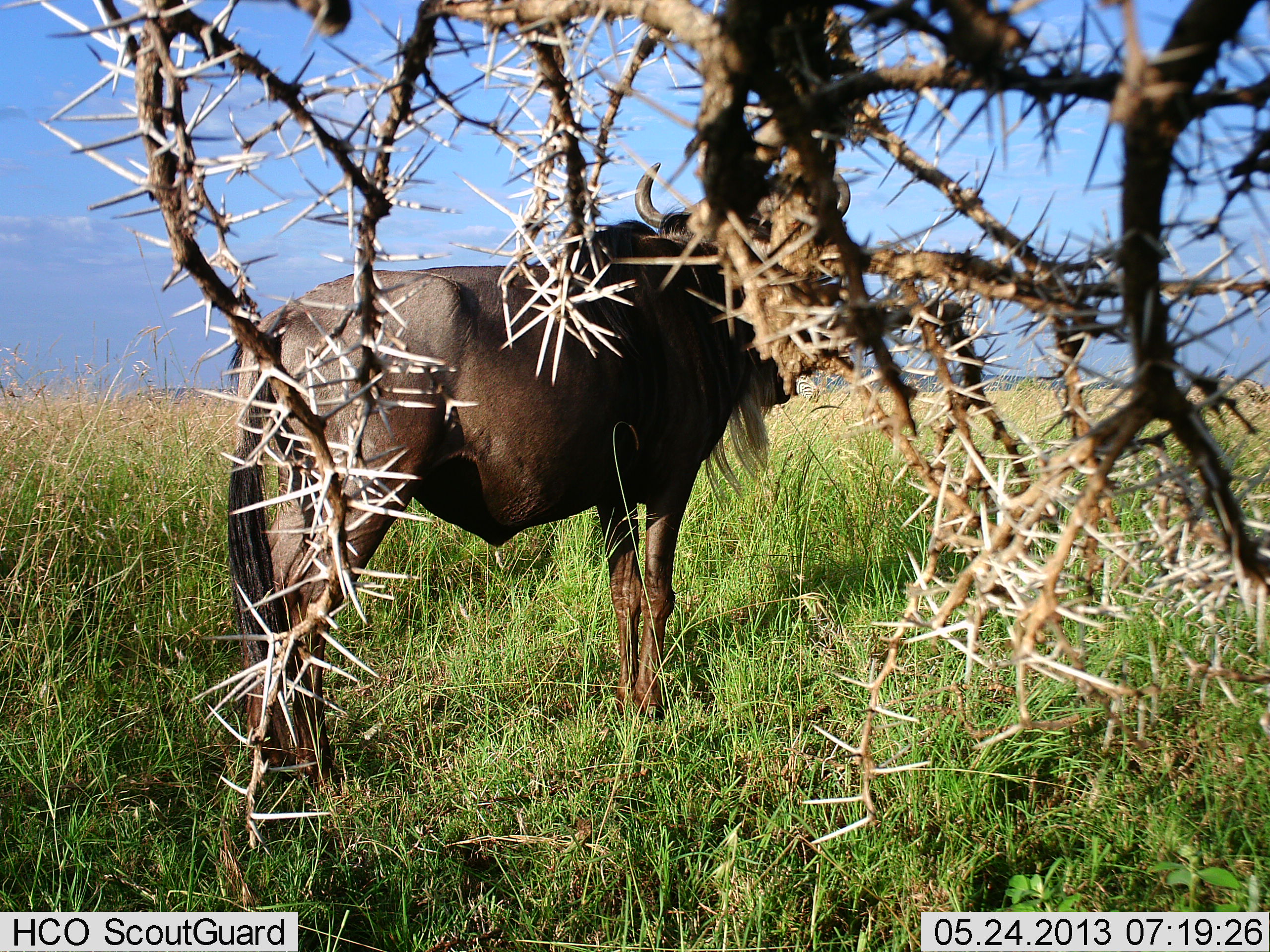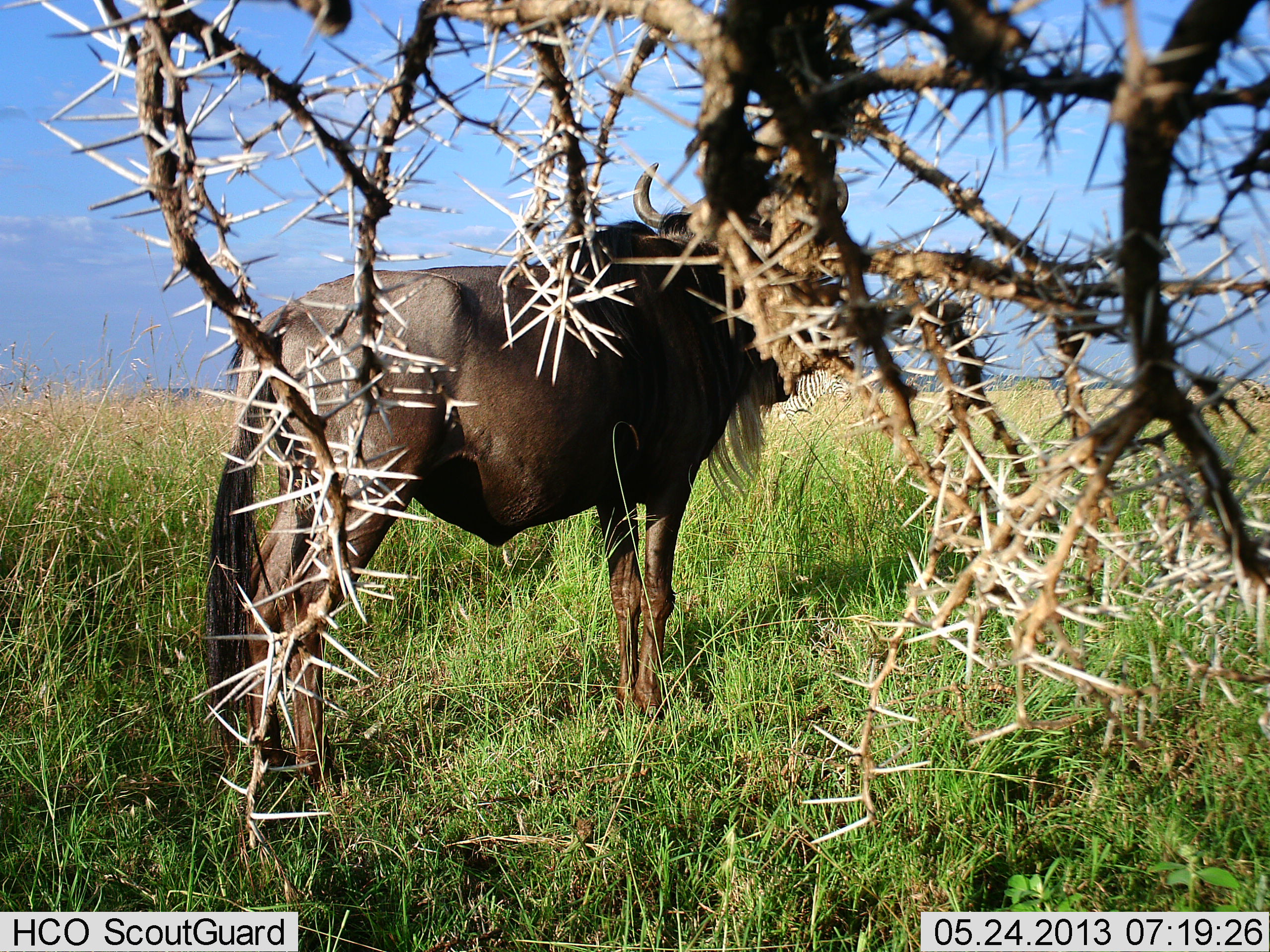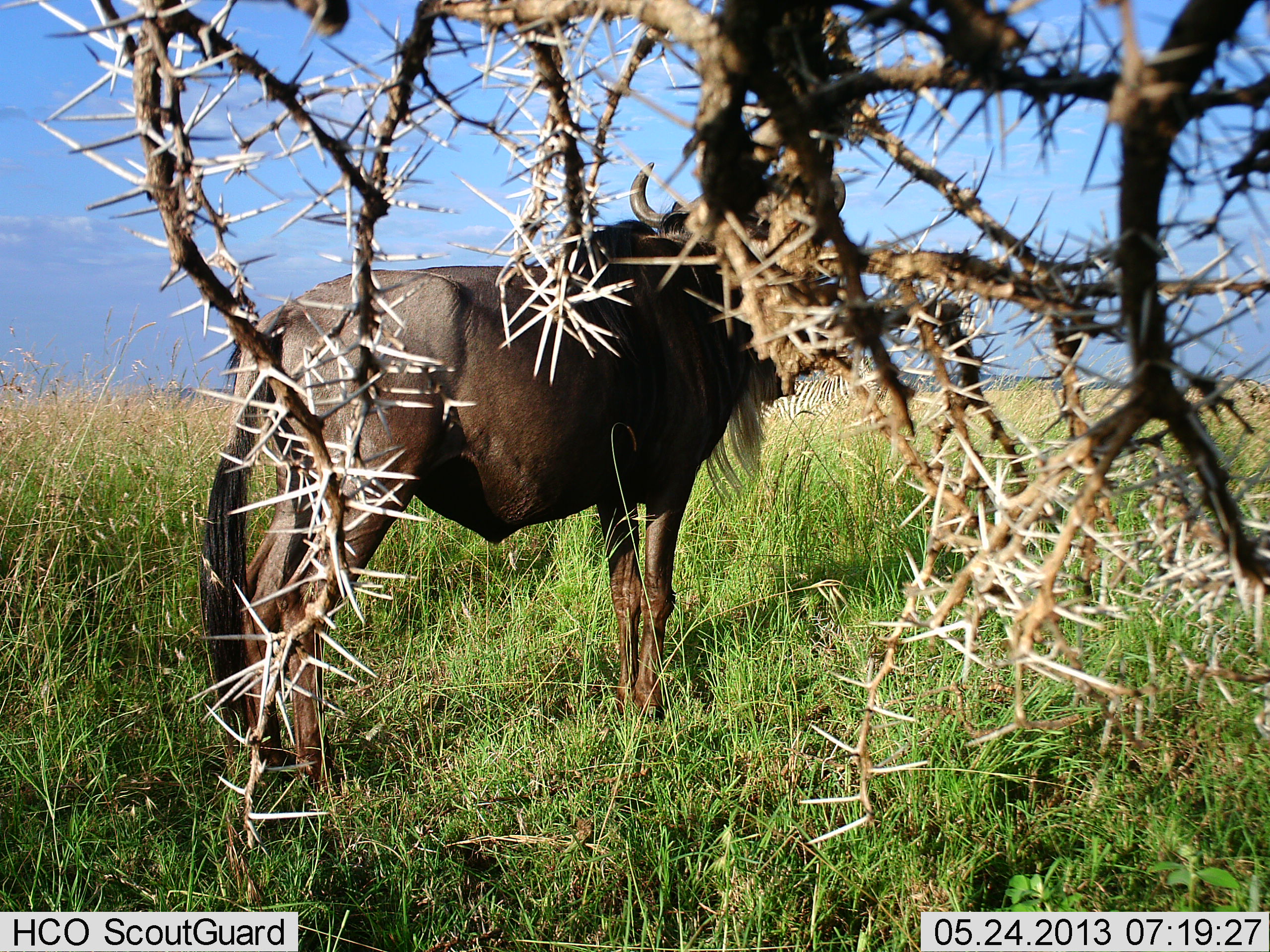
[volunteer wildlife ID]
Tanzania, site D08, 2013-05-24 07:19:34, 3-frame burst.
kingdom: Animalia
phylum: Chordata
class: Mammalia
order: Artiodactyla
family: Bovidae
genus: Connochaetes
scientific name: Connochaetes taurinus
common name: blue wildebeest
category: wildebeest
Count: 1.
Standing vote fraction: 100%.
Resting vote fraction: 8%.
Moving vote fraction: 0%.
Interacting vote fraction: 0%.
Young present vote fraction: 0%.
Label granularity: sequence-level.